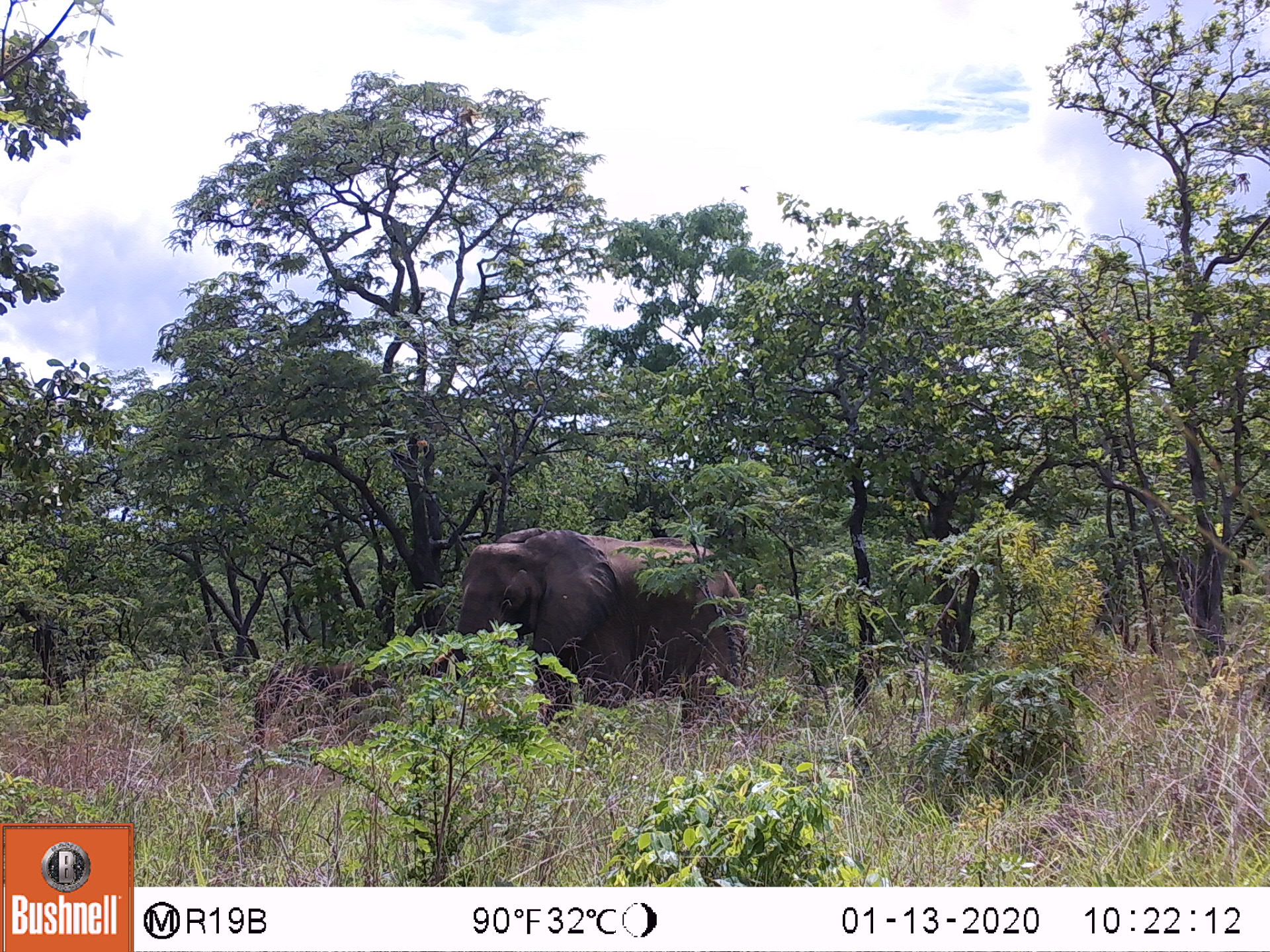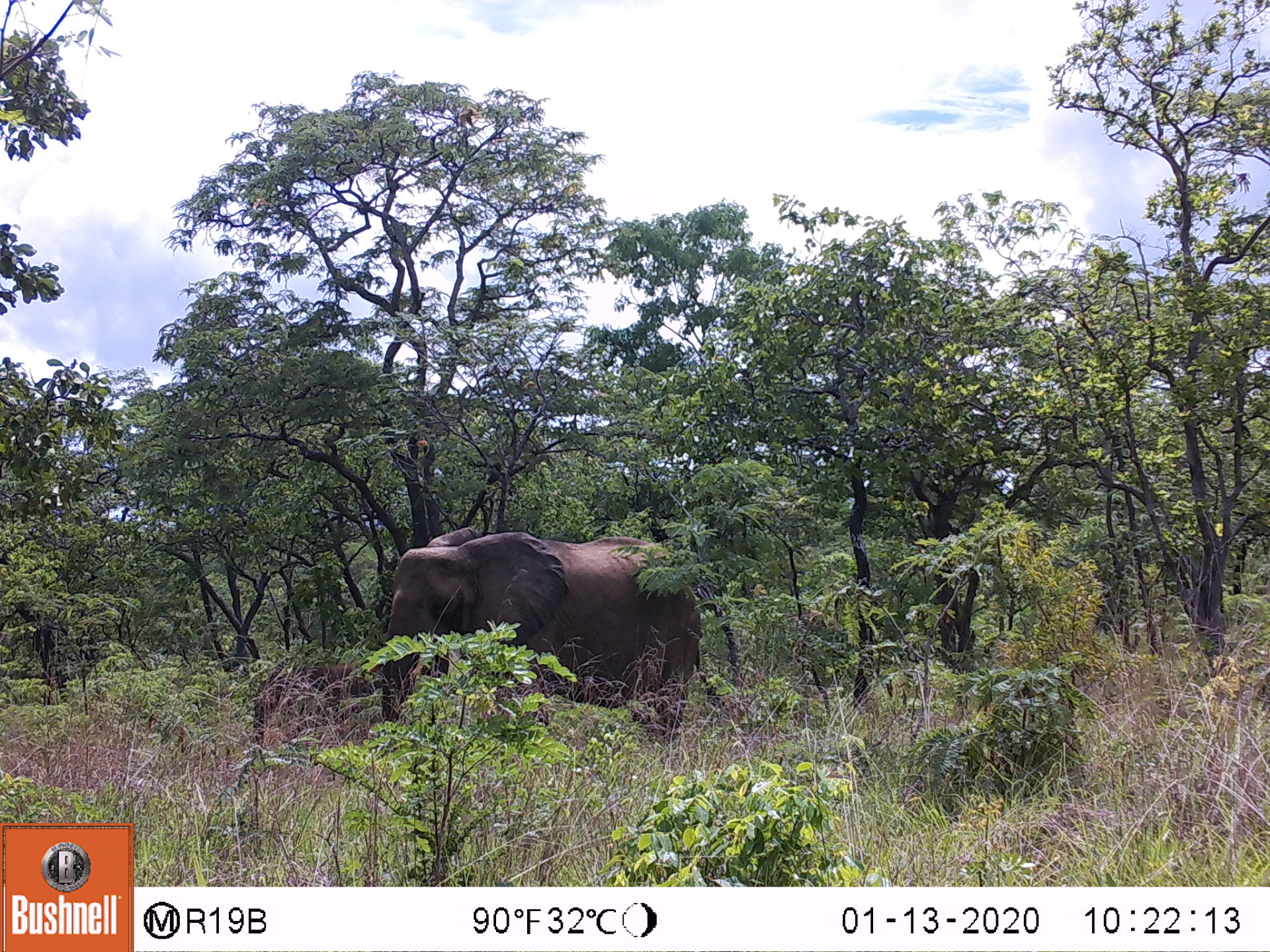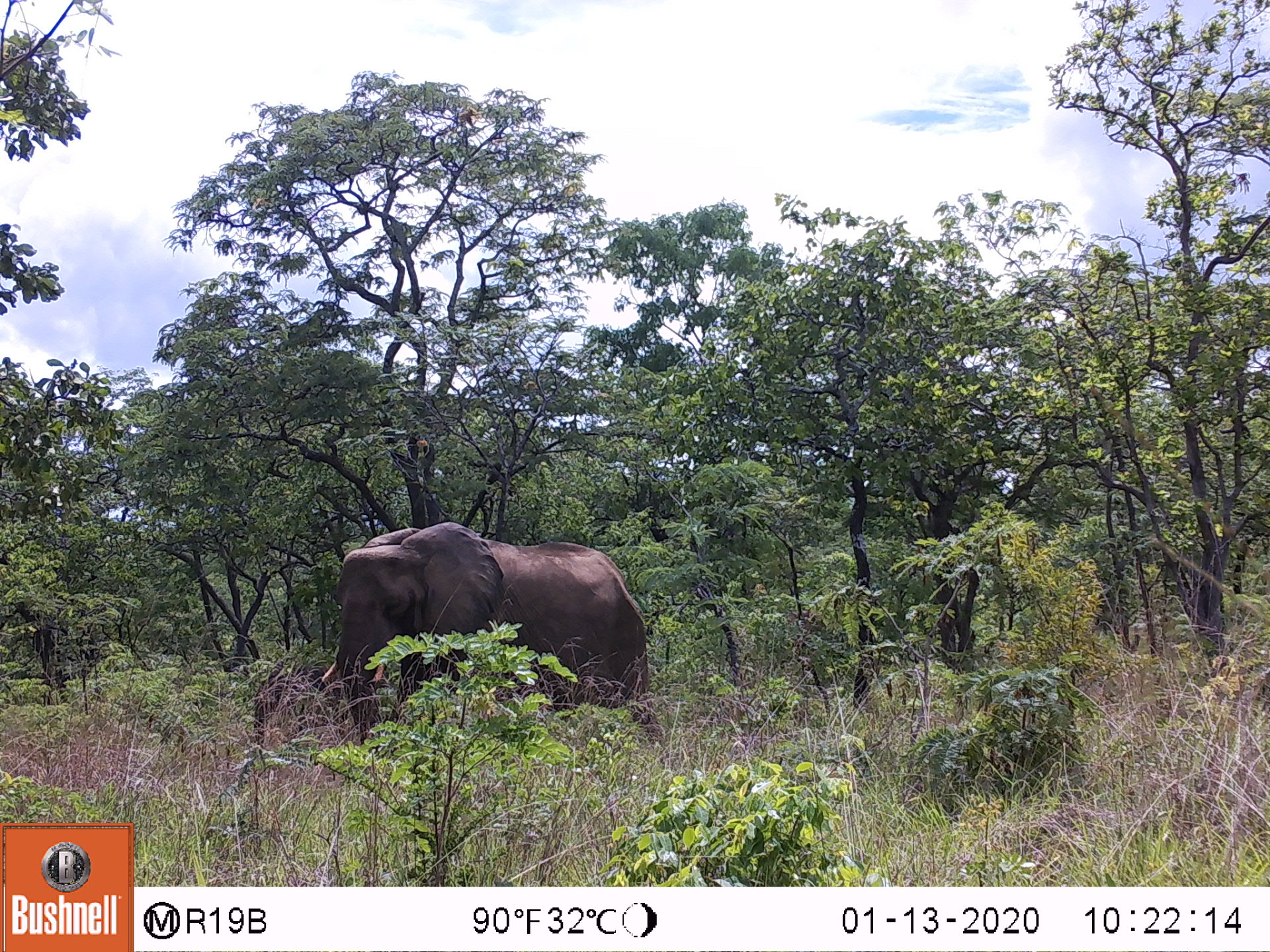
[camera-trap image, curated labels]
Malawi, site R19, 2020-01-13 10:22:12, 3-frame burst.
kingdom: Animalia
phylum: Chordata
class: Mammalia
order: Proboscidea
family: Elephantidae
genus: Loxodonta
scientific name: Loxodonta africana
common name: african savanna elephant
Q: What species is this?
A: African savanna elephant (Loxodonta africana).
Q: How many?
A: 1.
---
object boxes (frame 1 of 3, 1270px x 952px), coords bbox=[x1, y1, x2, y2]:
african savanna elephant: bbox=[442, 523, 750, 732]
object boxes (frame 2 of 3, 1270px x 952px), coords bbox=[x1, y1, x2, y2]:
african savanna elephant: bbox=[381, 523, 723, 748]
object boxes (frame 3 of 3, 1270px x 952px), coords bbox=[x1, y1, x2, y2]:
african savanna elephant: bbox=[310, 518, 668, 745]